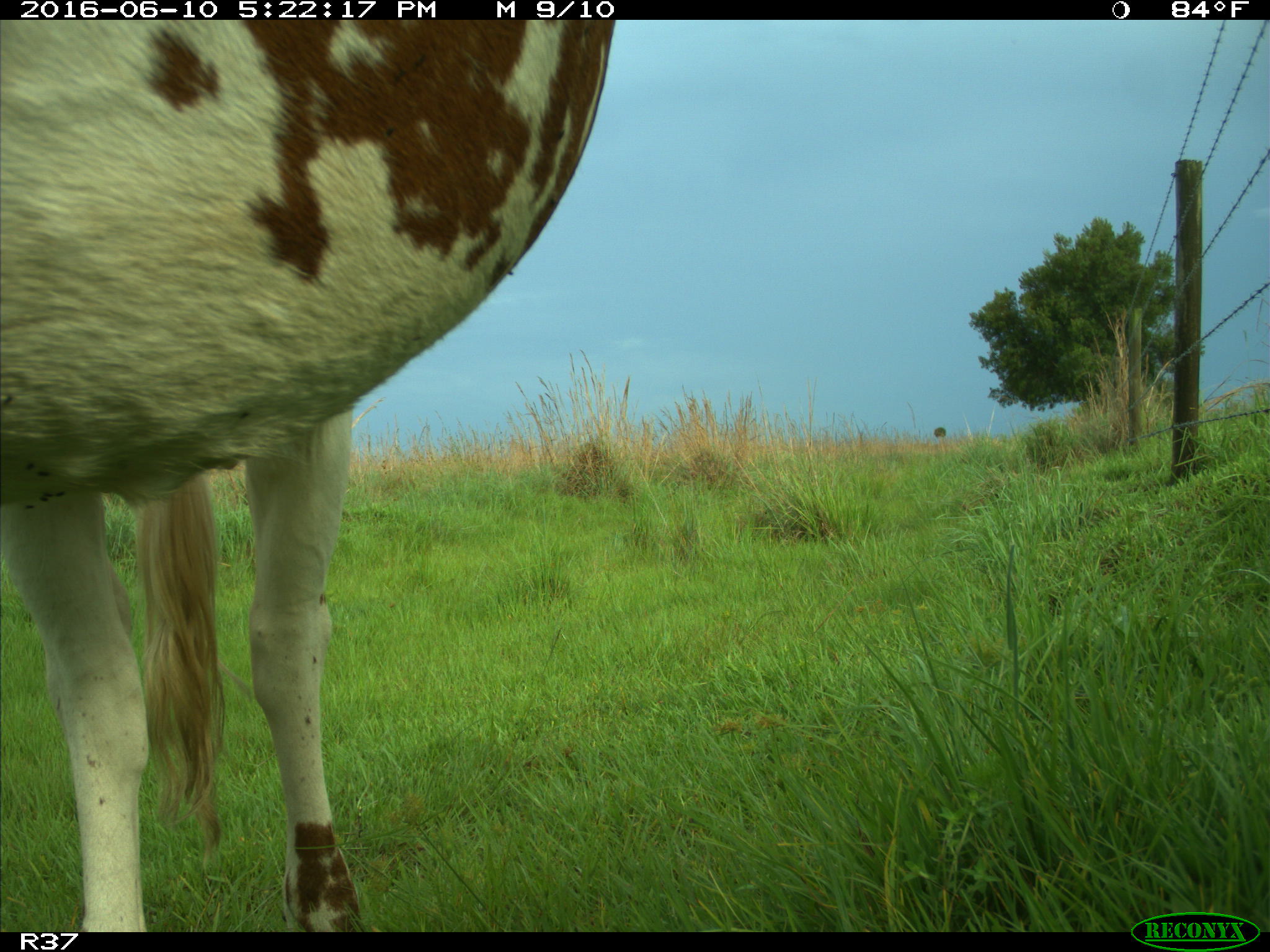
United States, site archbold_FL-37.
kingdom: Animalia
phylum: Chordata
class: Mammalia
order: Artiodactyla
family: Bovidae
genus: Bos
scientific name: Bos taurus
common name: domestic cow